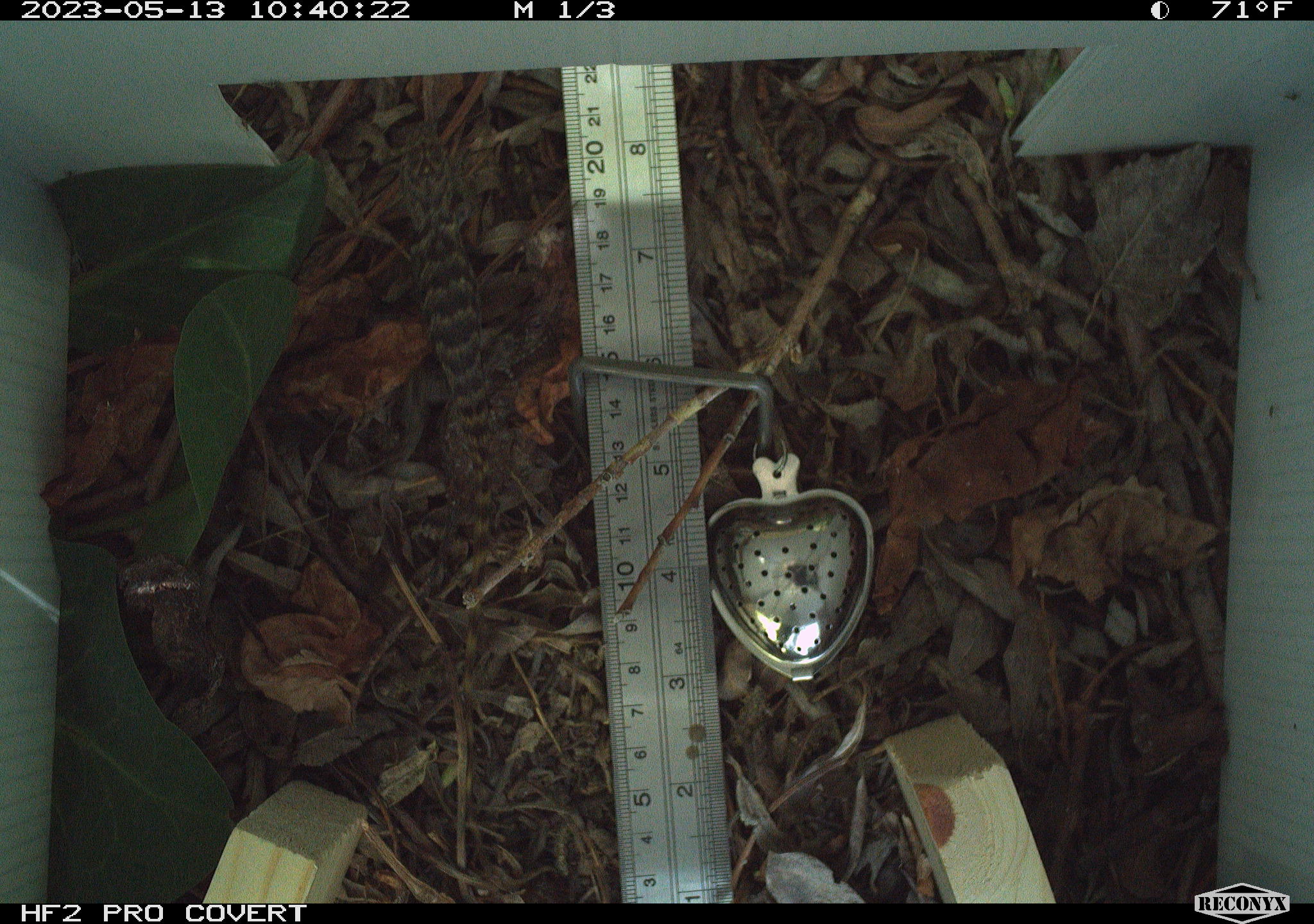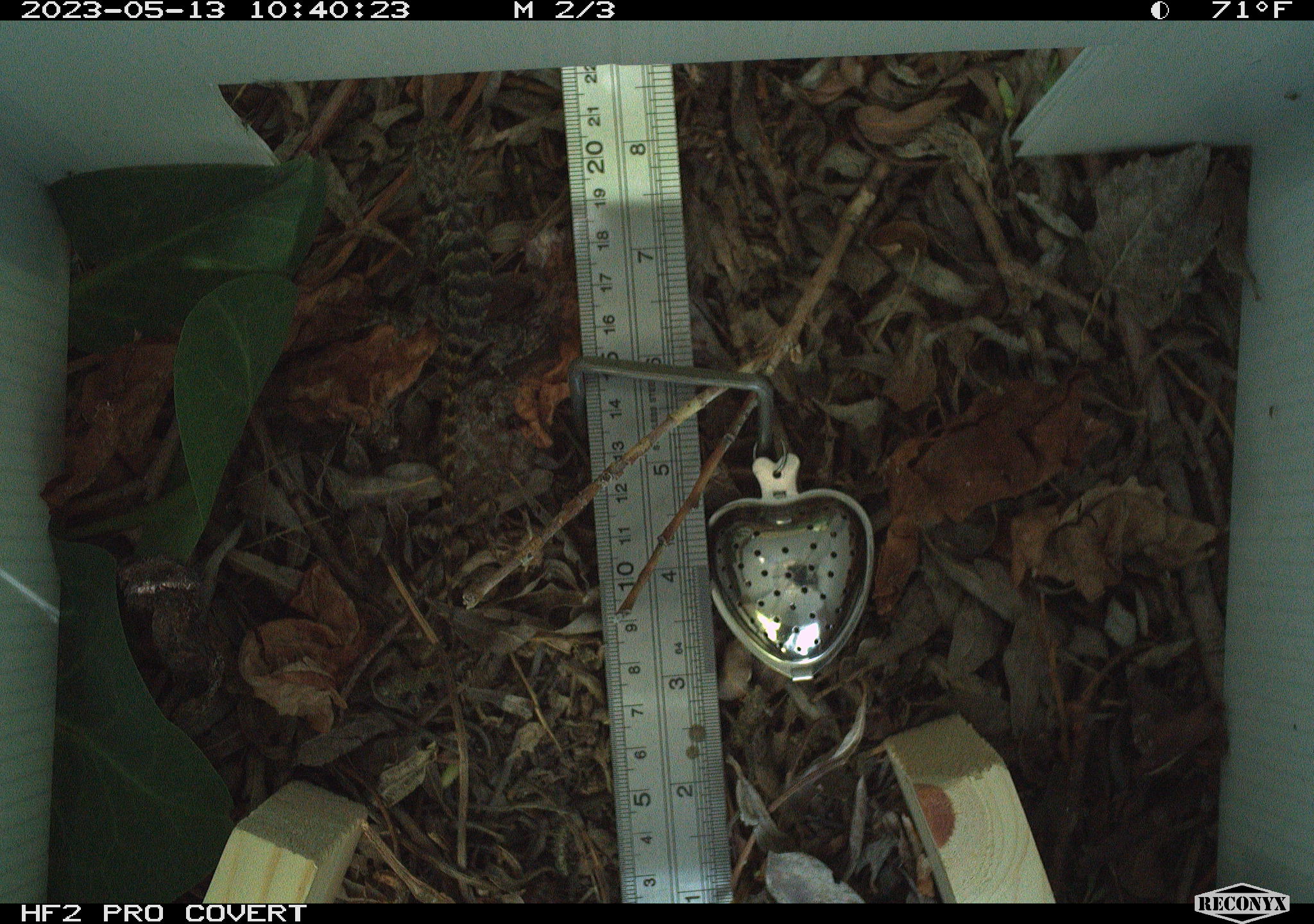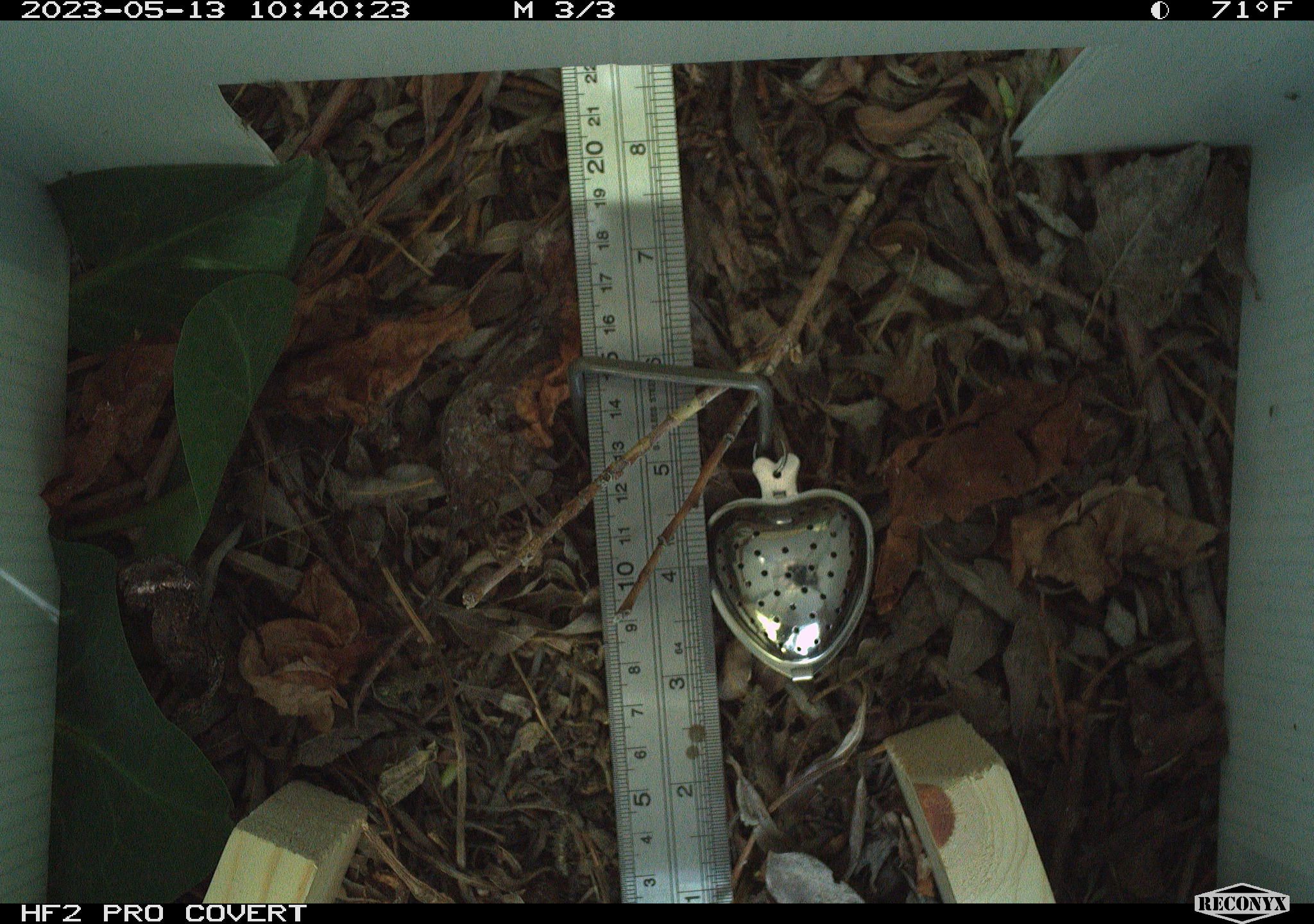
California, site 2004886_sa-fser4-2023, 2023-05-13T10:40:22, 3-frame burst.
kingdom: Animalia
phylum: Chordata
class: Reptilia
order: Squamata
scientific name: Squamata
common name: lizards and snakes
Lizards and snakes (Squamata).